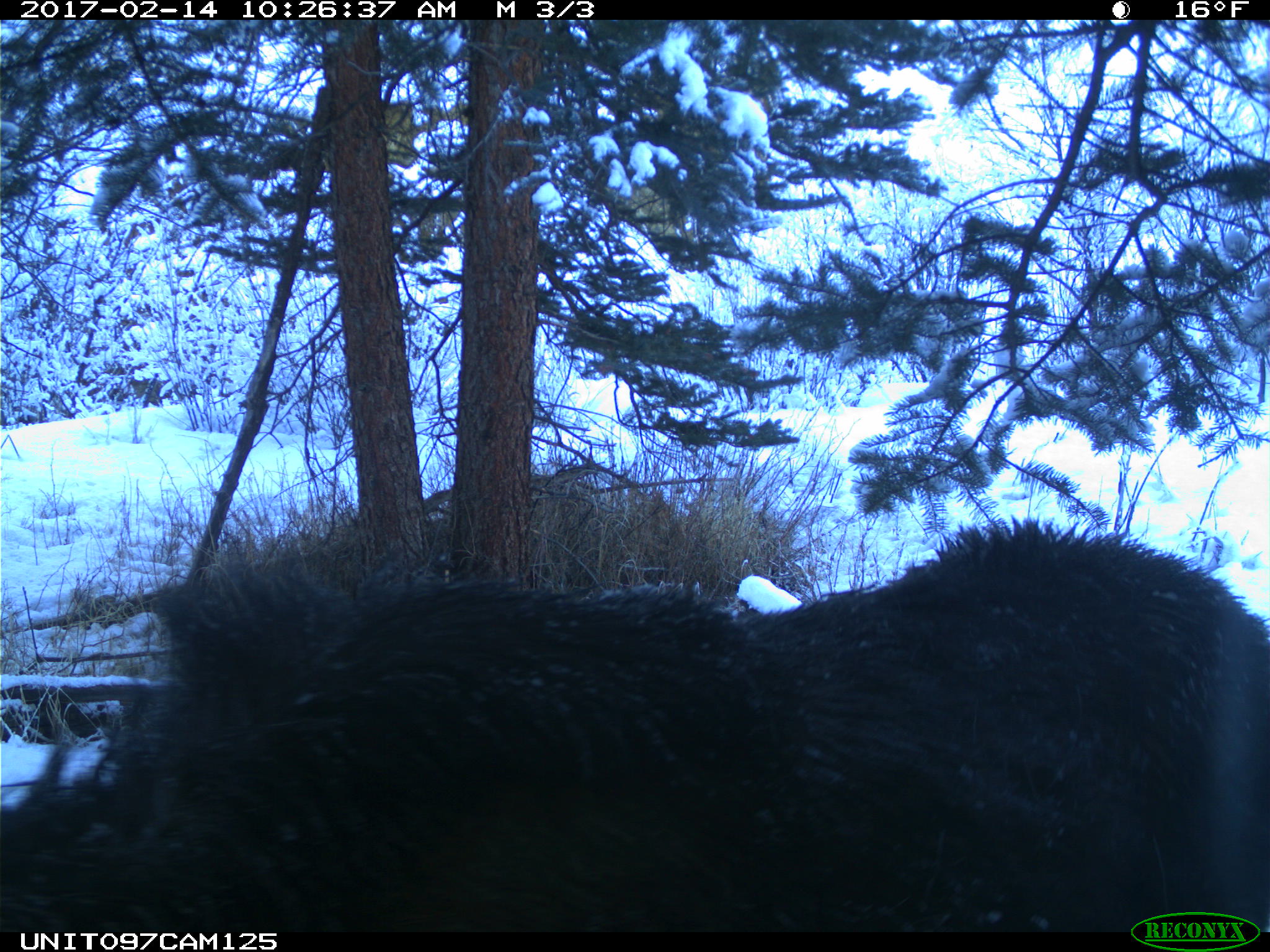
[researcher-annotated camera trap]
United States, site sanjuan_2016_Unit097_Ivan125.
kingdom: Animalia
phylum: Chordata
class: Mammalia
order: Artiodactyla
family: Cervidae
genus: Alces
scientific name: Alces alces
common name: moose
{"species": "Alces alces (moose)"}